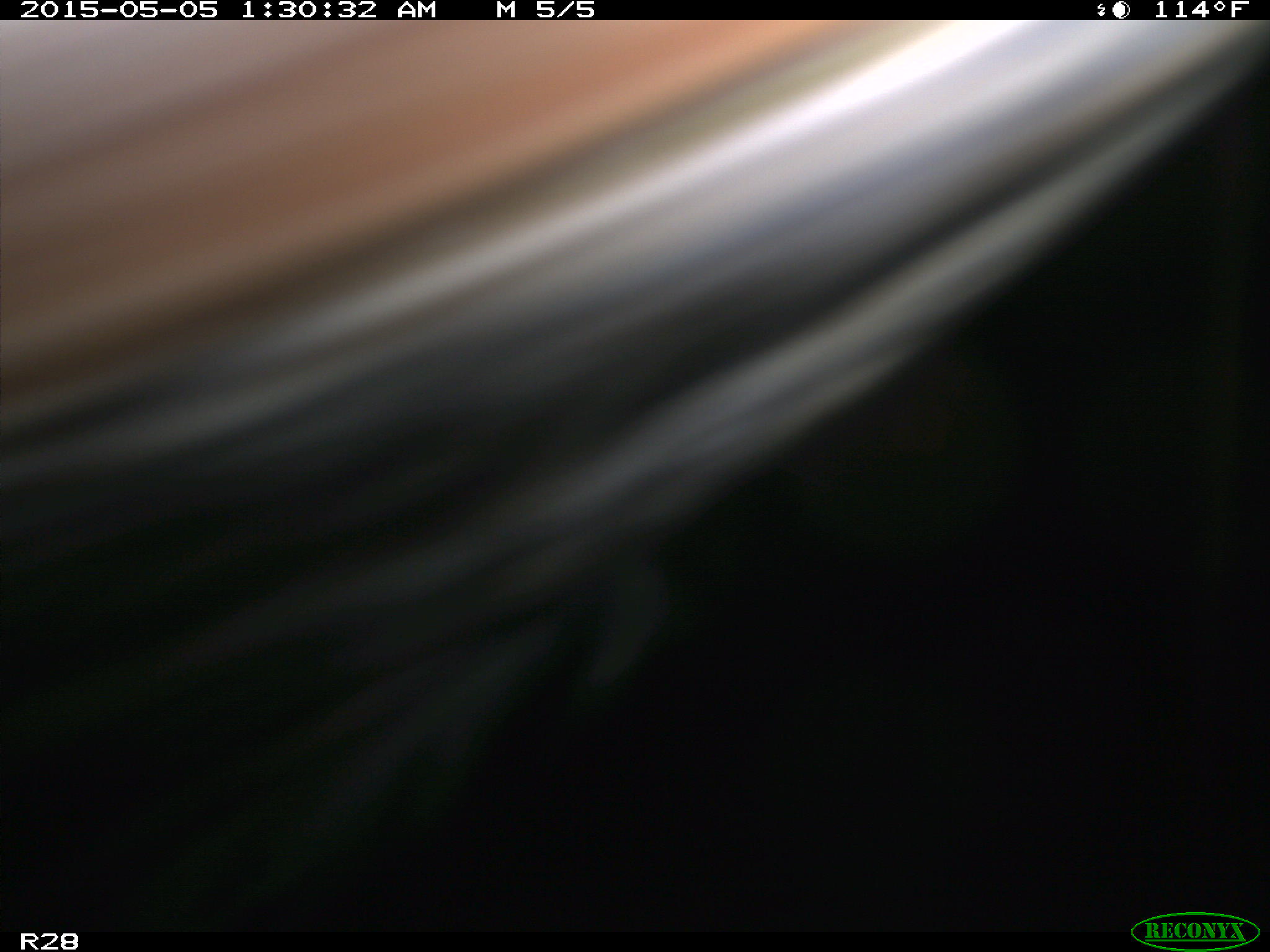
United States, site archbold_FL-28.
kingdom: Animalia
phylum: Chordata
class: Mammalia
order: Artiodactyla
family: Bovidae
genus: Bos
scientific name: Bos taurus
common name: domestic cow